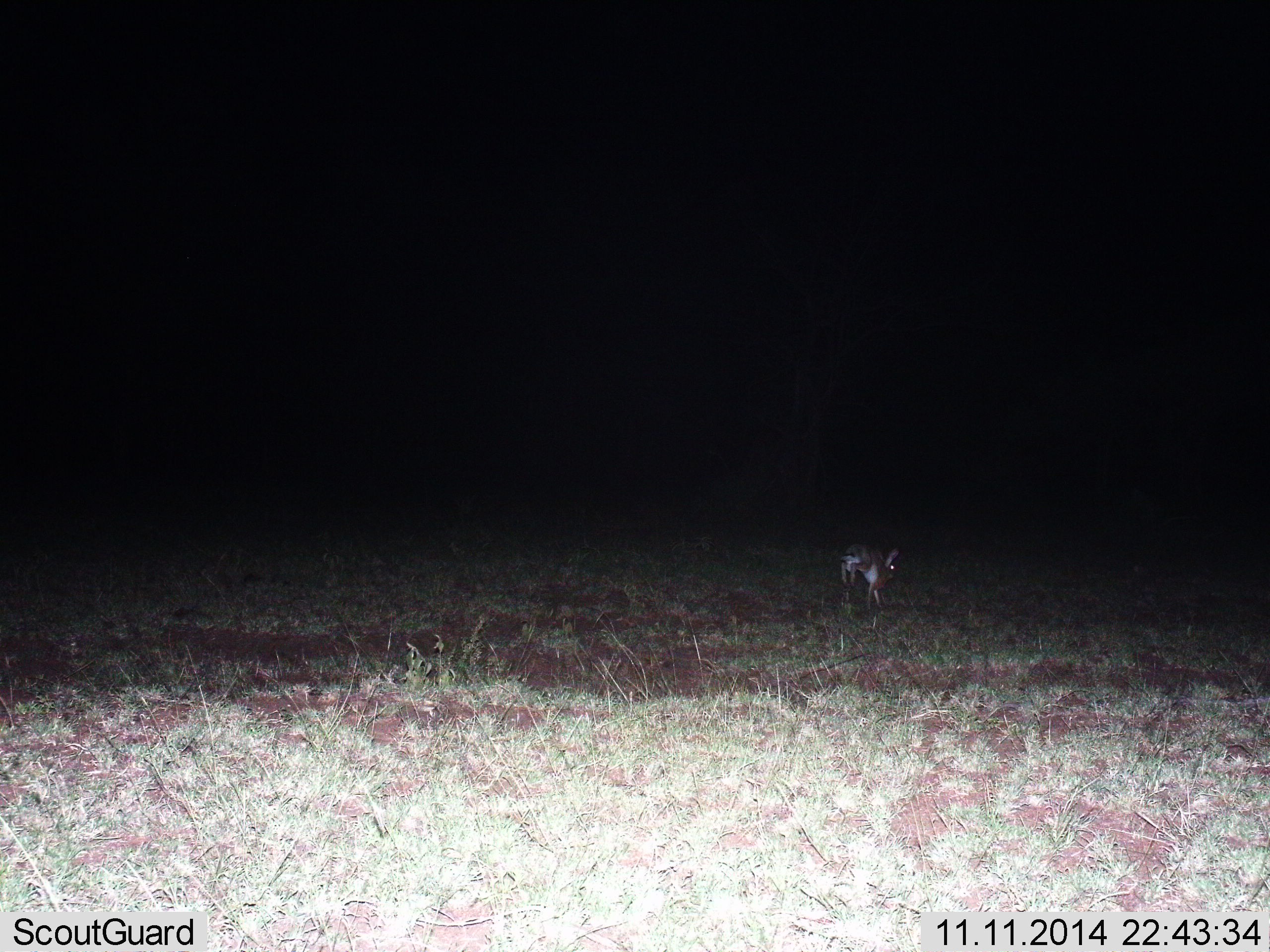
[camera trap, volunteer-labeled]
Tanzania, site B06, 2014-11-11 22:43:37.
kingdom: Animalia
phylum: Chordata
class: Mammalia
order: Lagomorpha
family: Leporidae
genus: Lepus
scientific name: Lepus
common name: hare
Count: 1.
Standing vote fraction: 0%.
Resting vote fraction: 0%.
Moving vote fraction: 100%.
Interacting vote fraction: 0%.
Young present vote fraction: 0%.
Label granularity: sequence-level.